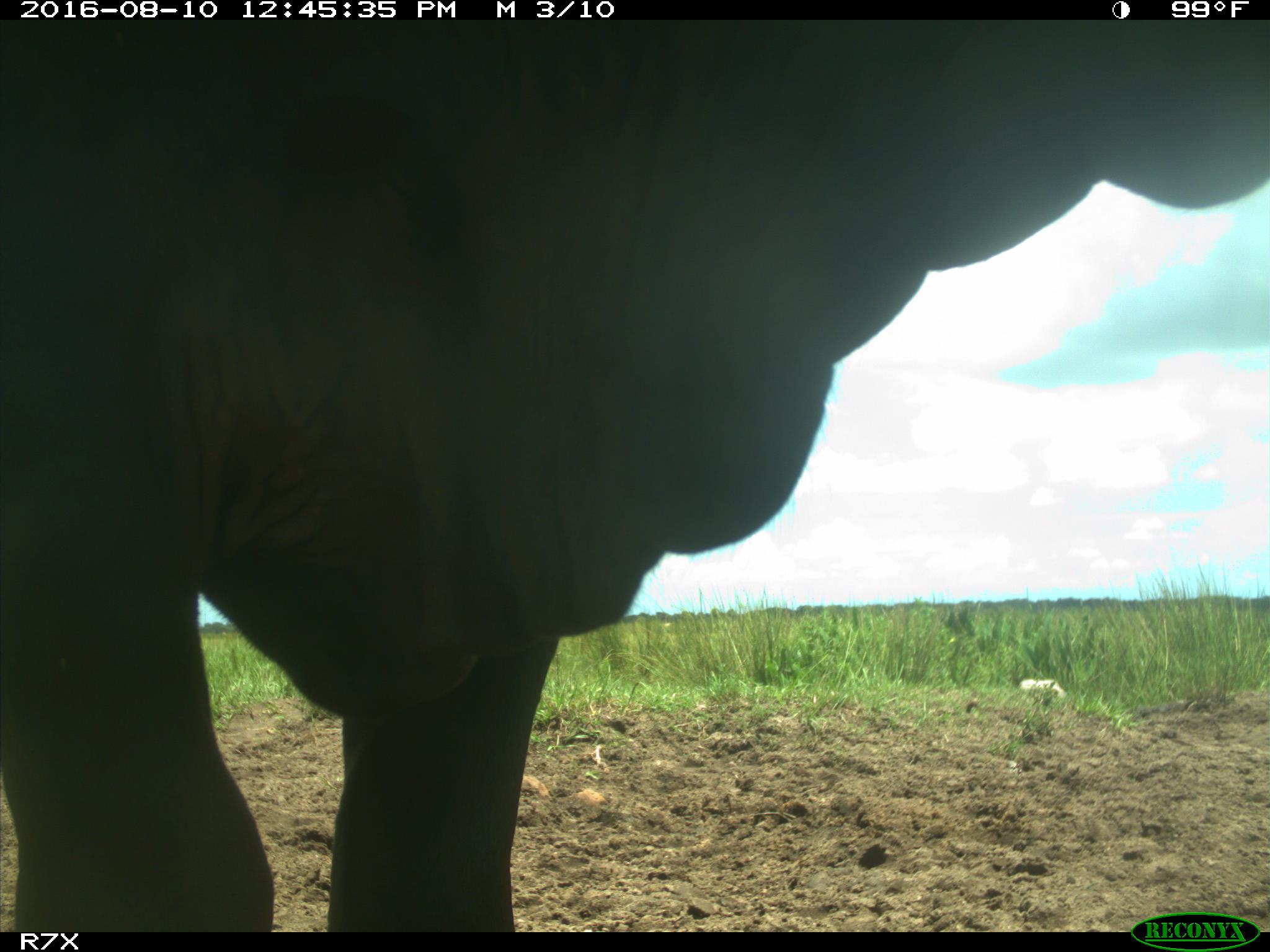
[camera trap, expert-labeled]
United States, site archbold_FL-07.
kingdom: Animalia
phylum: Chordata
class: Mammalia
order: Artiodactyla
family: Bovidae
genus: Bos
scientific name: Bos taurus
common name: domestic cow